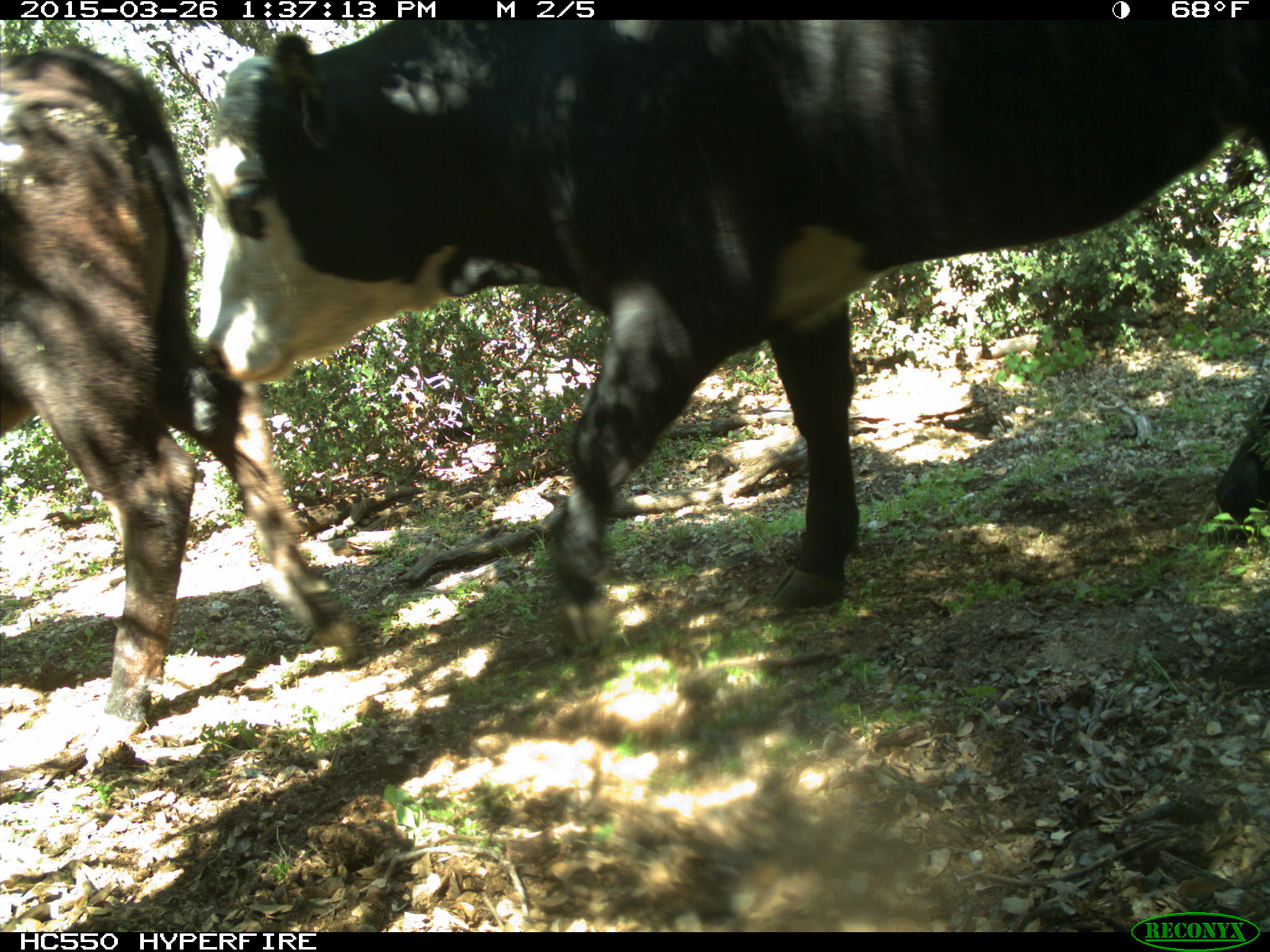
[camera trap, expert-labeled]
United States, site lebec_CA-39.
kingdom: Animalia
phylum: Chordata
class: Mammalia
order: Artiodactyla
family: Bovidae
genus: Bos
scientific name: Bos taurus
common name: domestic cow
Bos taurus (domestic cow).